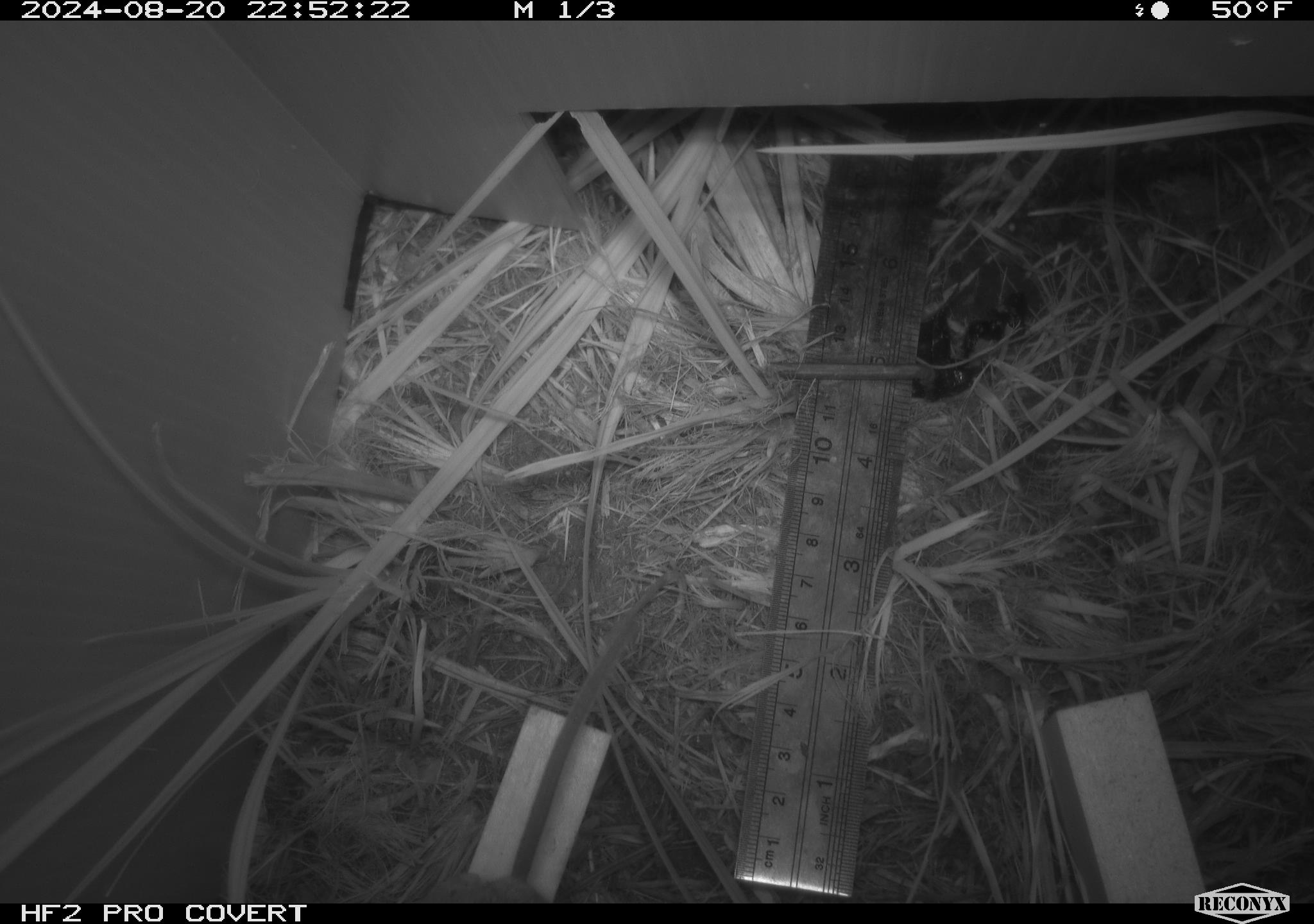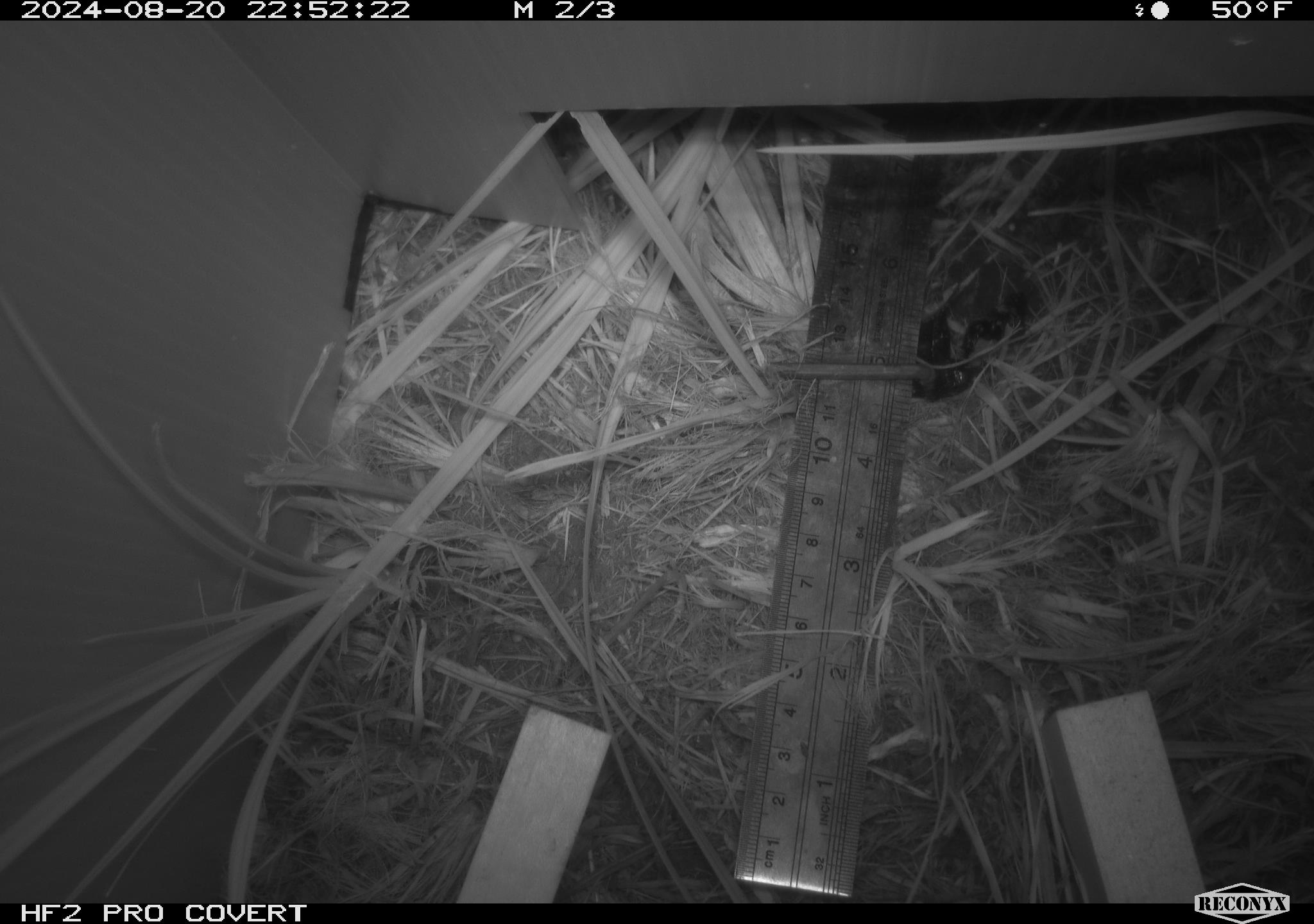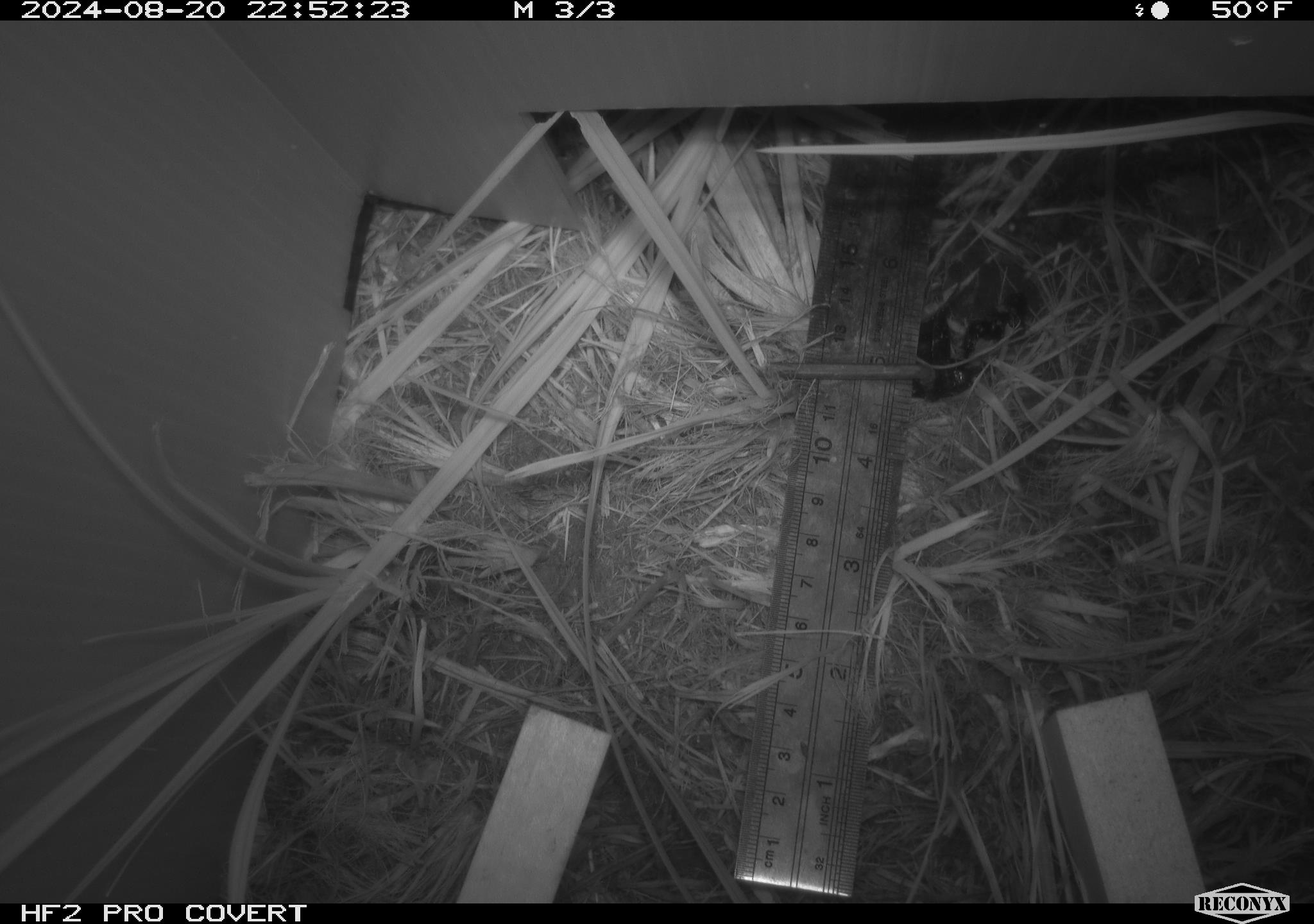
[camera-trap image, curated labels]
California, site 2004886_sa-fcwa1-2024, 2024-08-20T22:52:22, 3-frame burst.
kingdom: Animalia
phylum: Chordata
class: Mammalia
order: Rodentia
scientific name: Rodentia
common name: mouse species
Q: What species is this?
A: Mouse species (Rodentia).